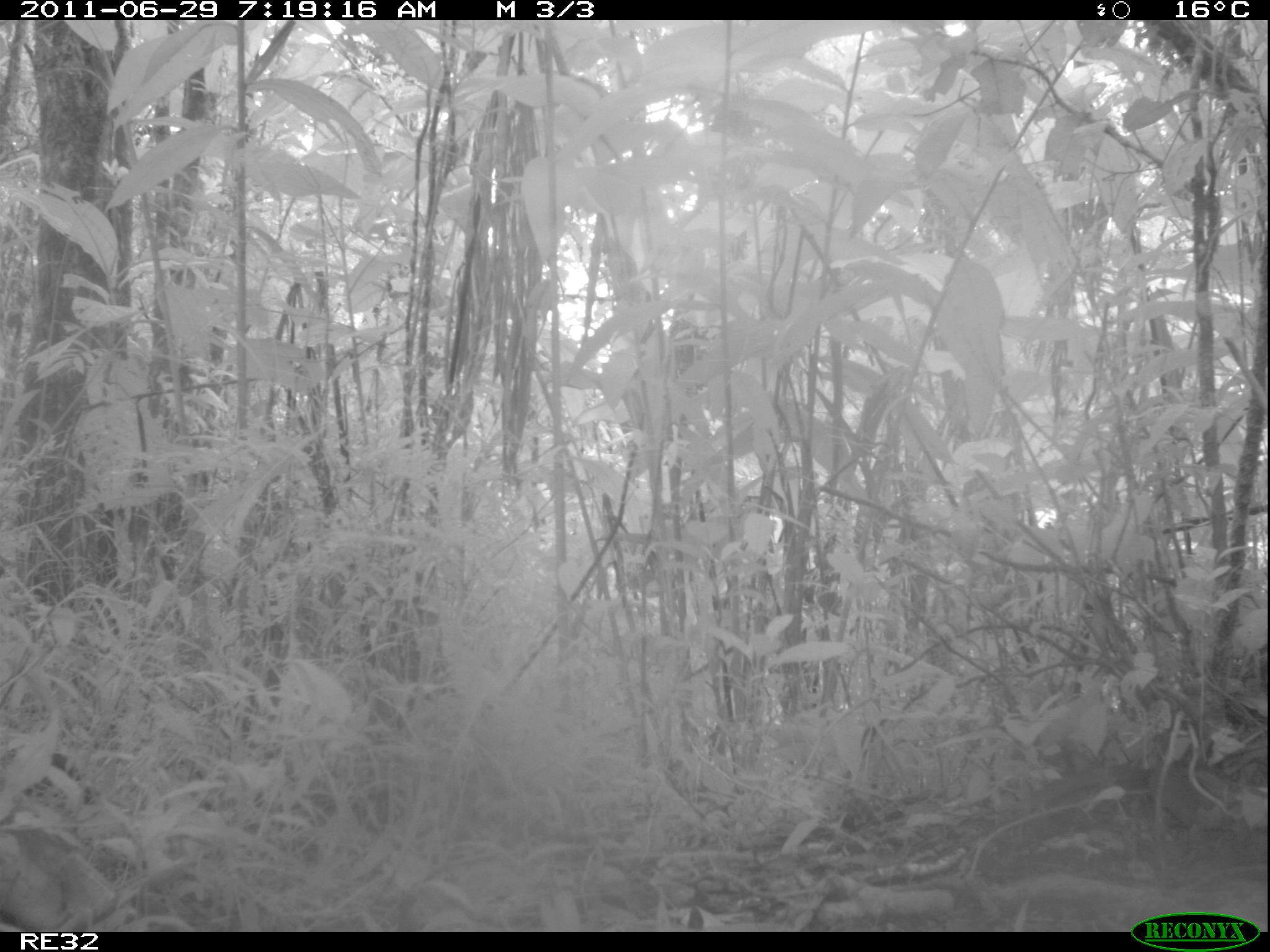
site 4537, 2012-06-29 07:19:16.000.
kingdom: Animalia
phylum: Chordata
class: Aves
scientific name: Aves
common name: bird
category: unknown bird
Unknown bird (bird) (Aves), count 1.